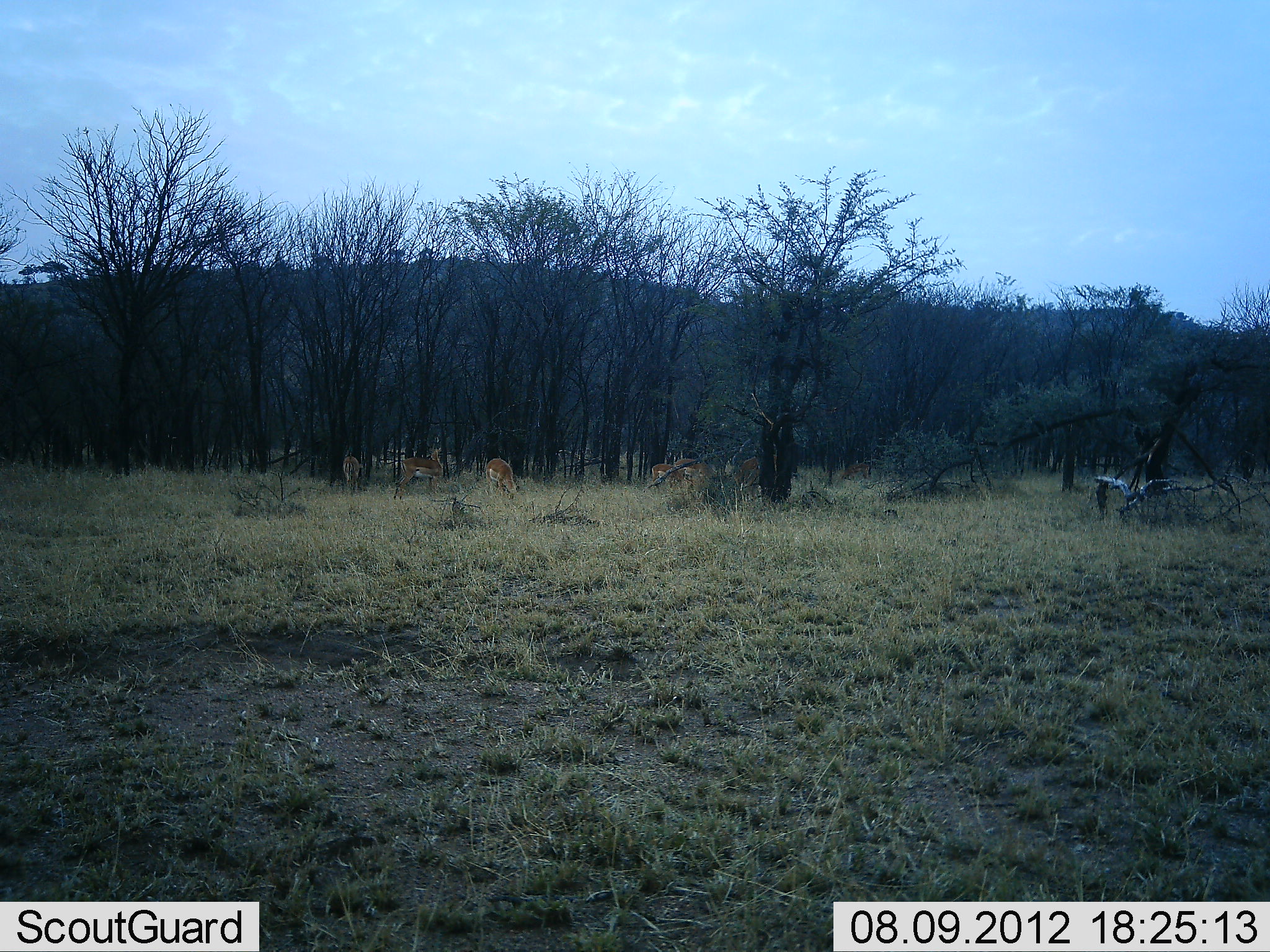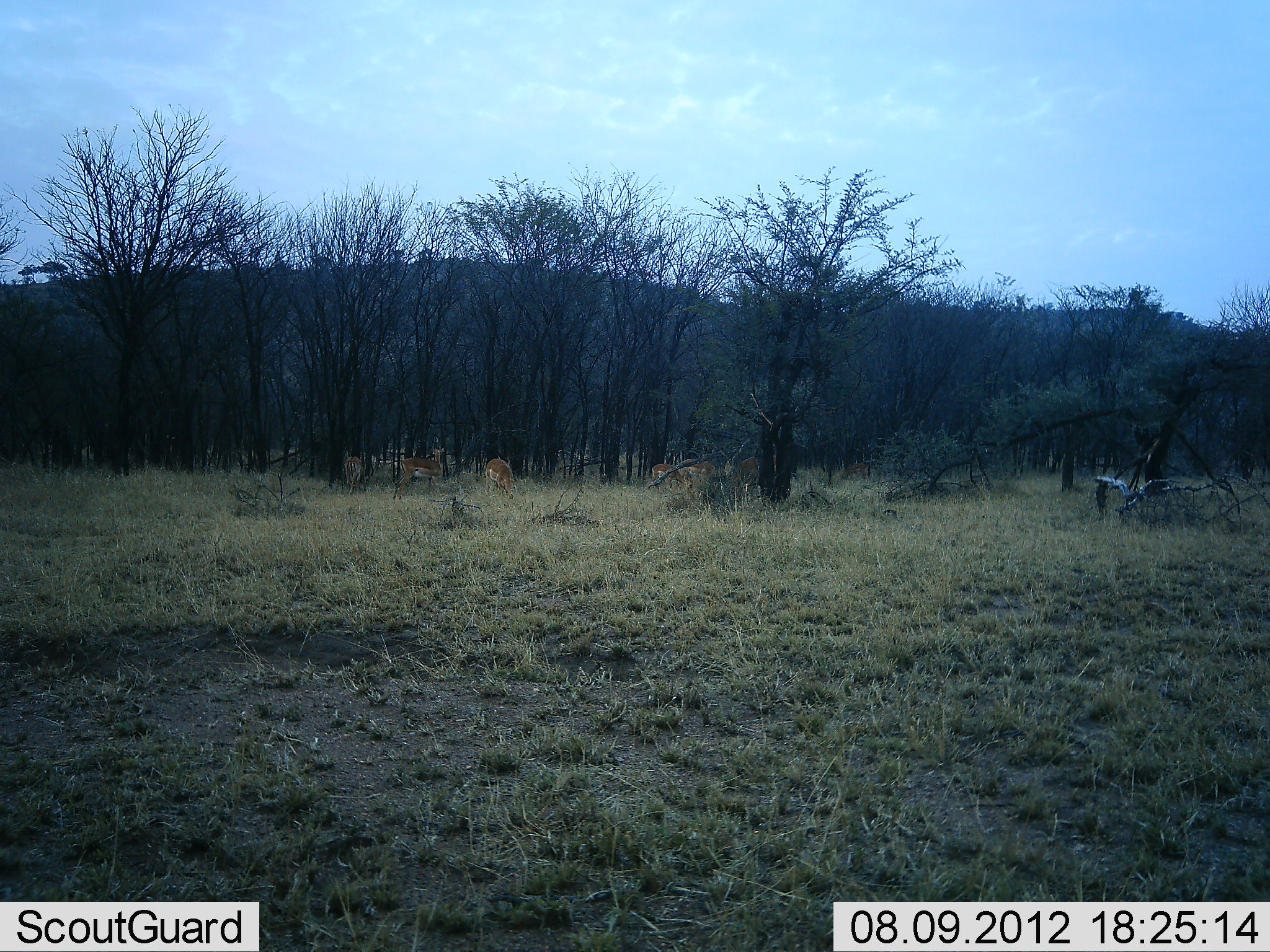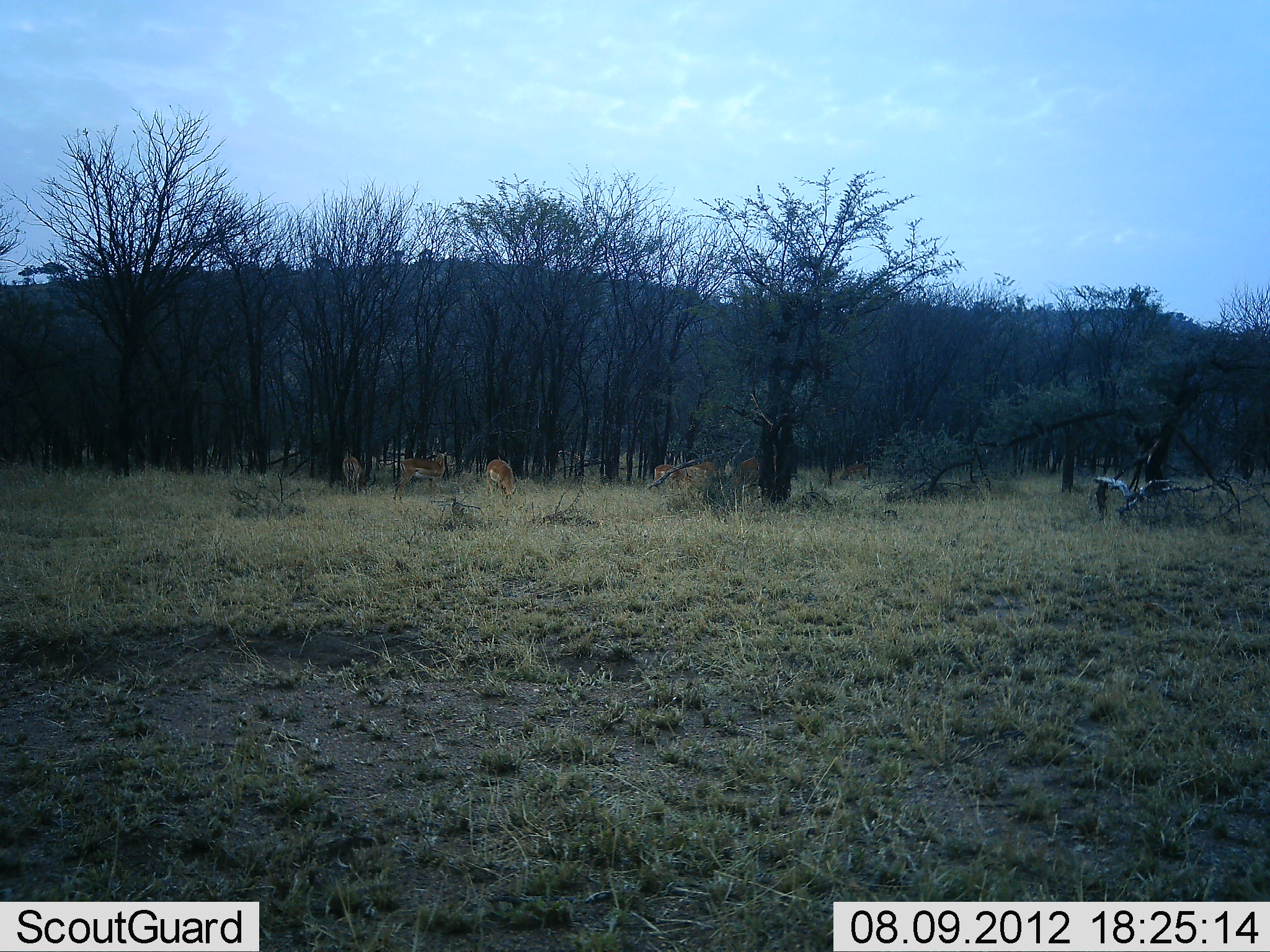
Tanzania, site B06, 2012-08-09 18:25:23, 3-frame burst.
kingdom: Animalia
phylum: Chordata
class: Mammalia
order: Artiodactyla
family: Bovidae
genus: Nanger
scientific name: Nanger granti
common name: grant's gazelle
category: gazellegrants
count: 6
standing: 89%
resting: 0%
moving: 11%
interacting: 0%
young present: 0%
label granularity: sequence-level